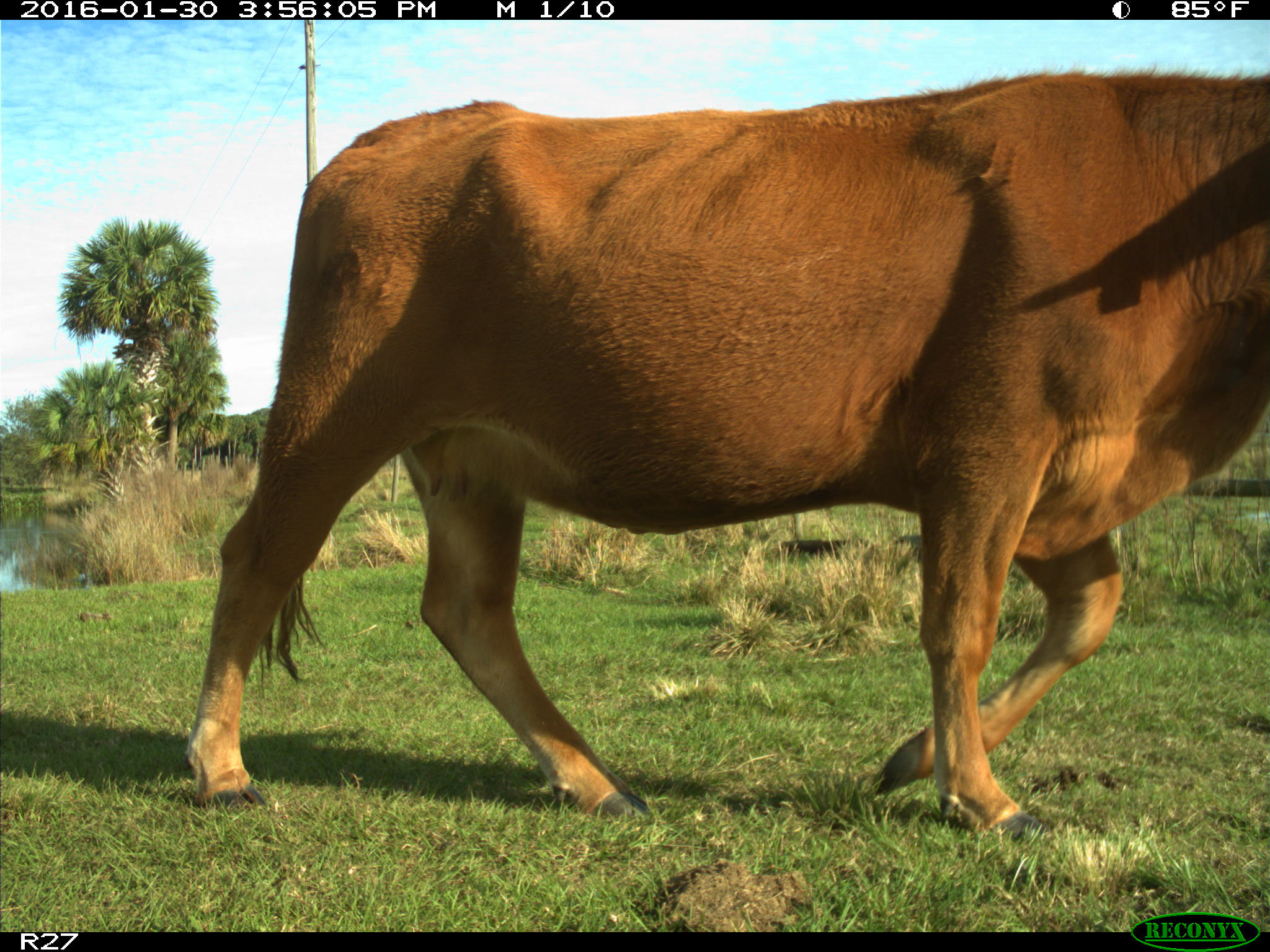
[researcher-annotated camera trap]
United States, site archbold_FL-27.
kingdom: Animalia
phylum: Chordata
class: Mammalia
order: Artiodactyla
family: Bovidae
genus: Bos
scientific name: Bos taurus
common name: domestic cow